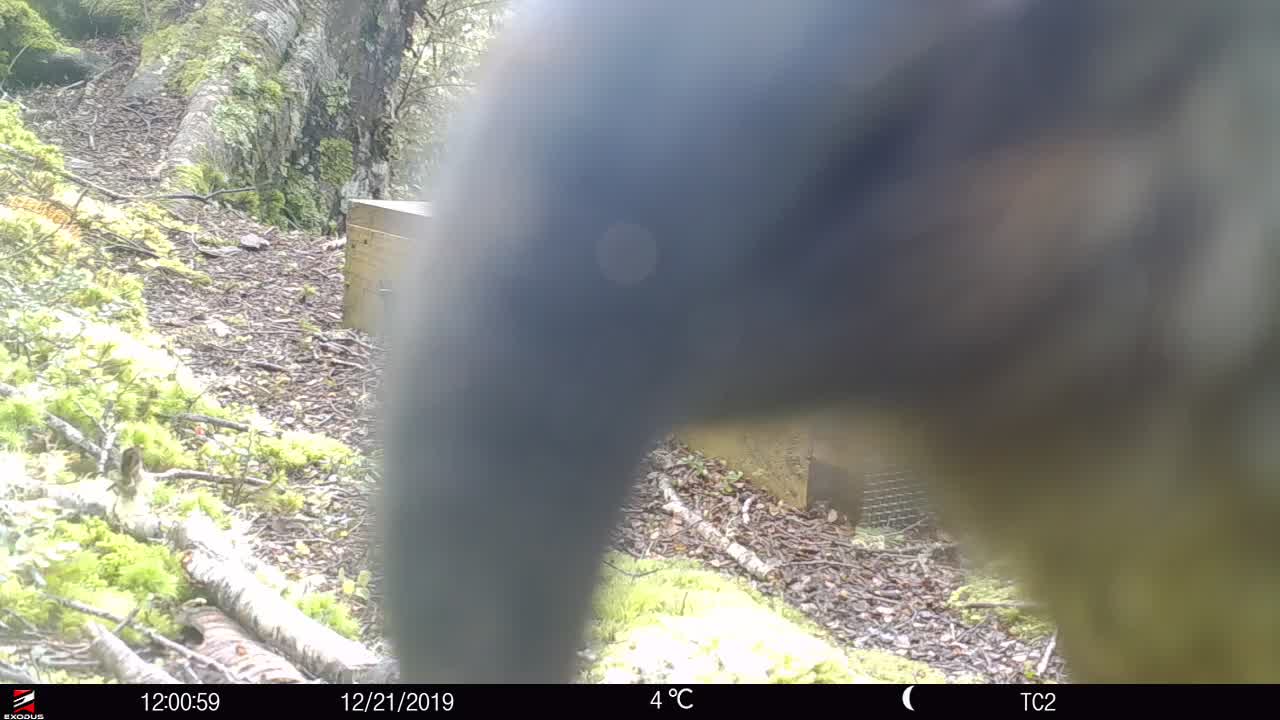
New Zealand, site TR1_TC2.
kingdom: Animalia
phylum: Chordata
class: Aves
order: Psittaciformes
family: Strigopidae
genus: Nestor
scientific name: Nestor notabilis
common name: kea